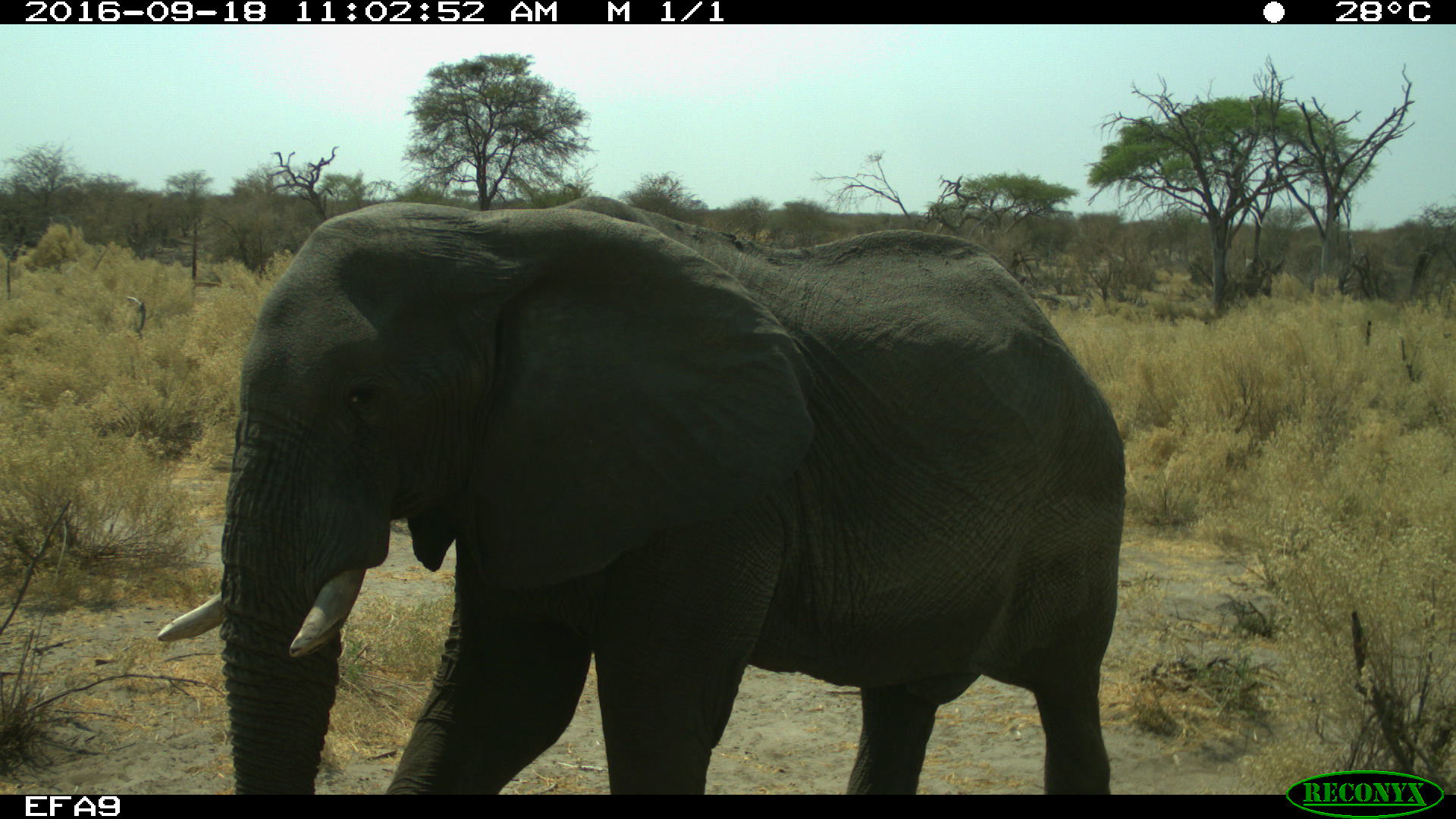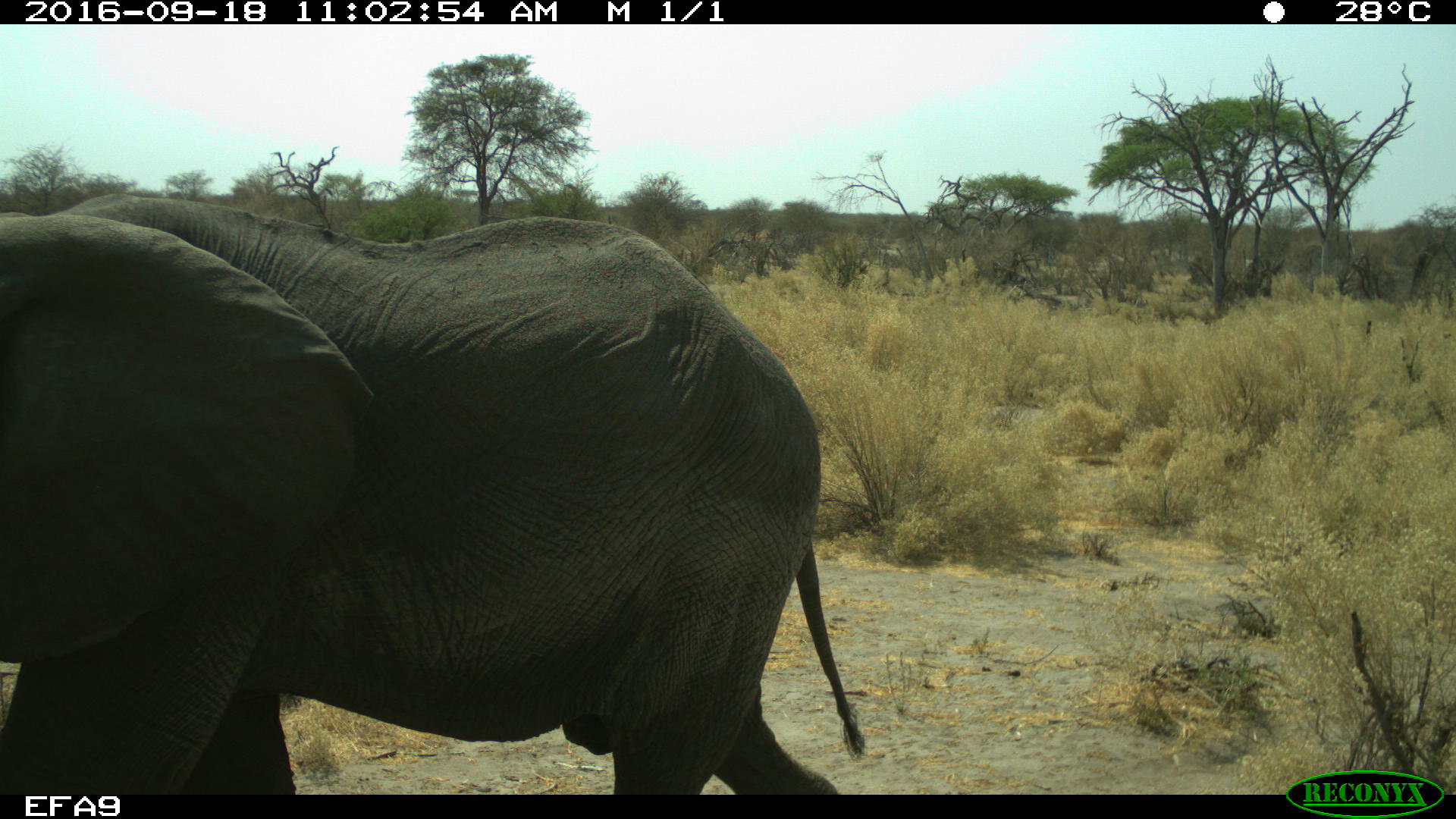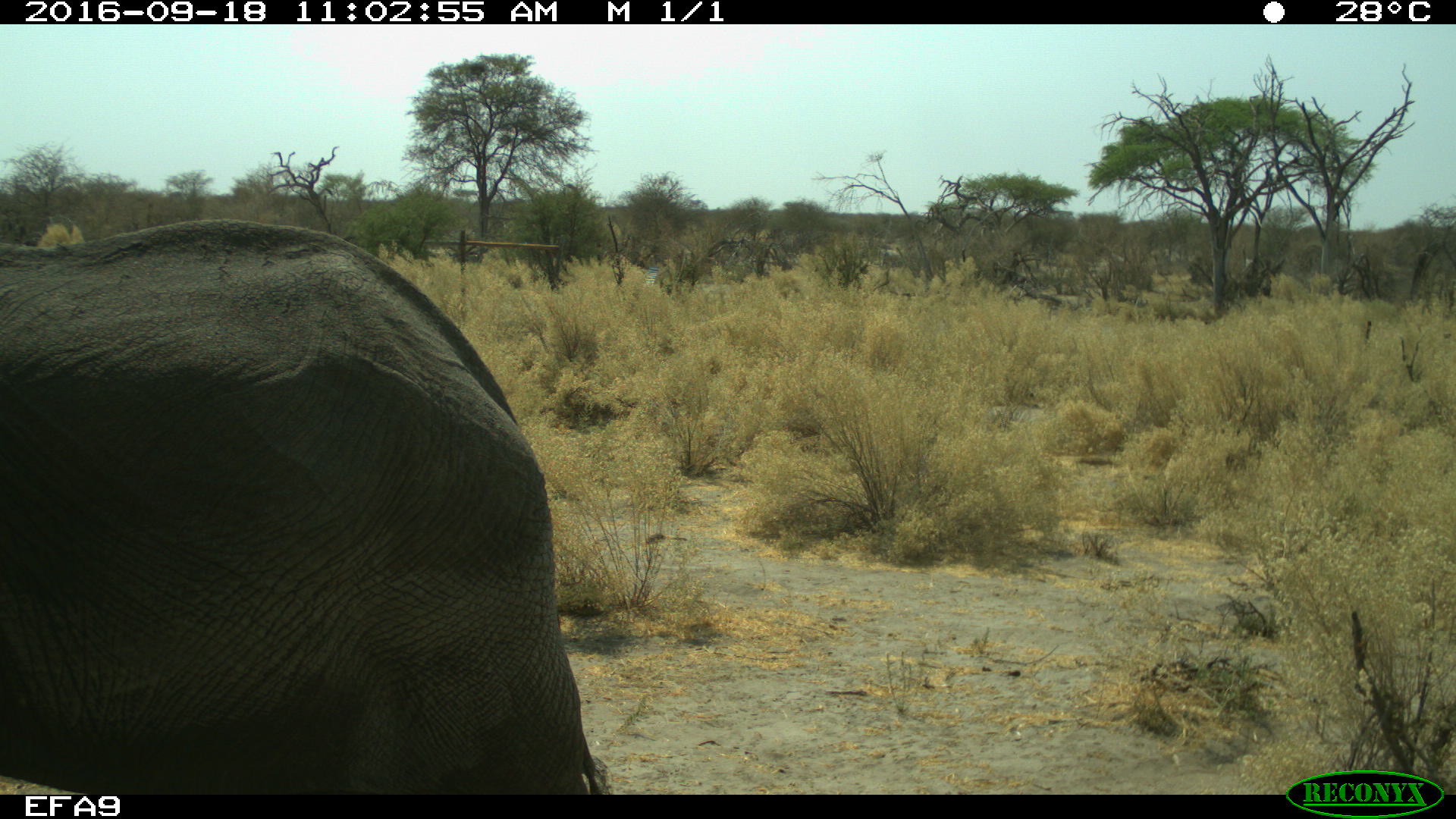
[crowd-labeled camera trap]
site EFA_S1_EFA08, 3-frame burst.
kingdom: Animalia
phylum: Chordata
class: Mammalia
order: Proboscidea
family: Elephantidae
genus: Loxodonta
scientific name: Loxodonta africana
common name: african bush elephant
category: elephant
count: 1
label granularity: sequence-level